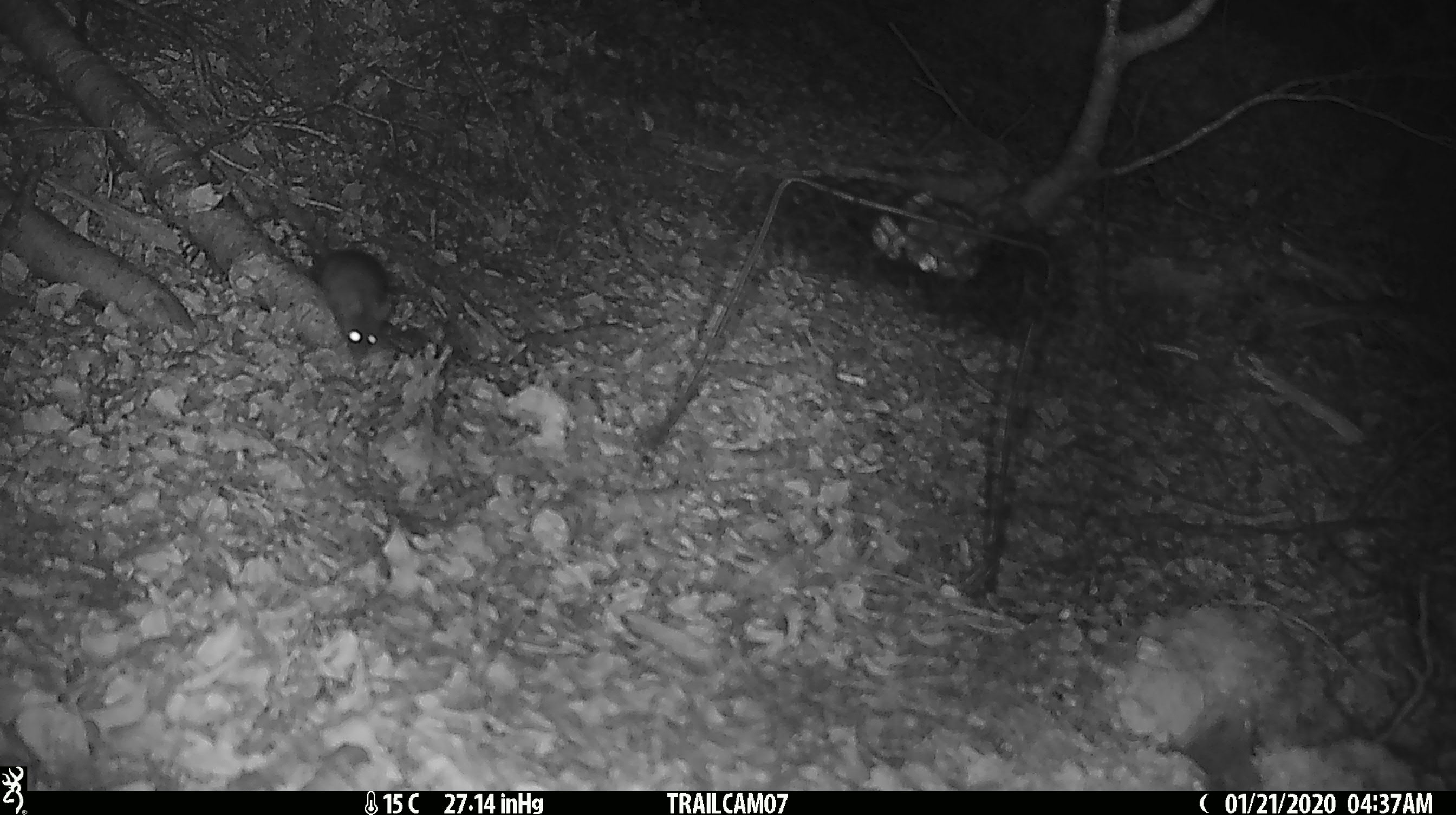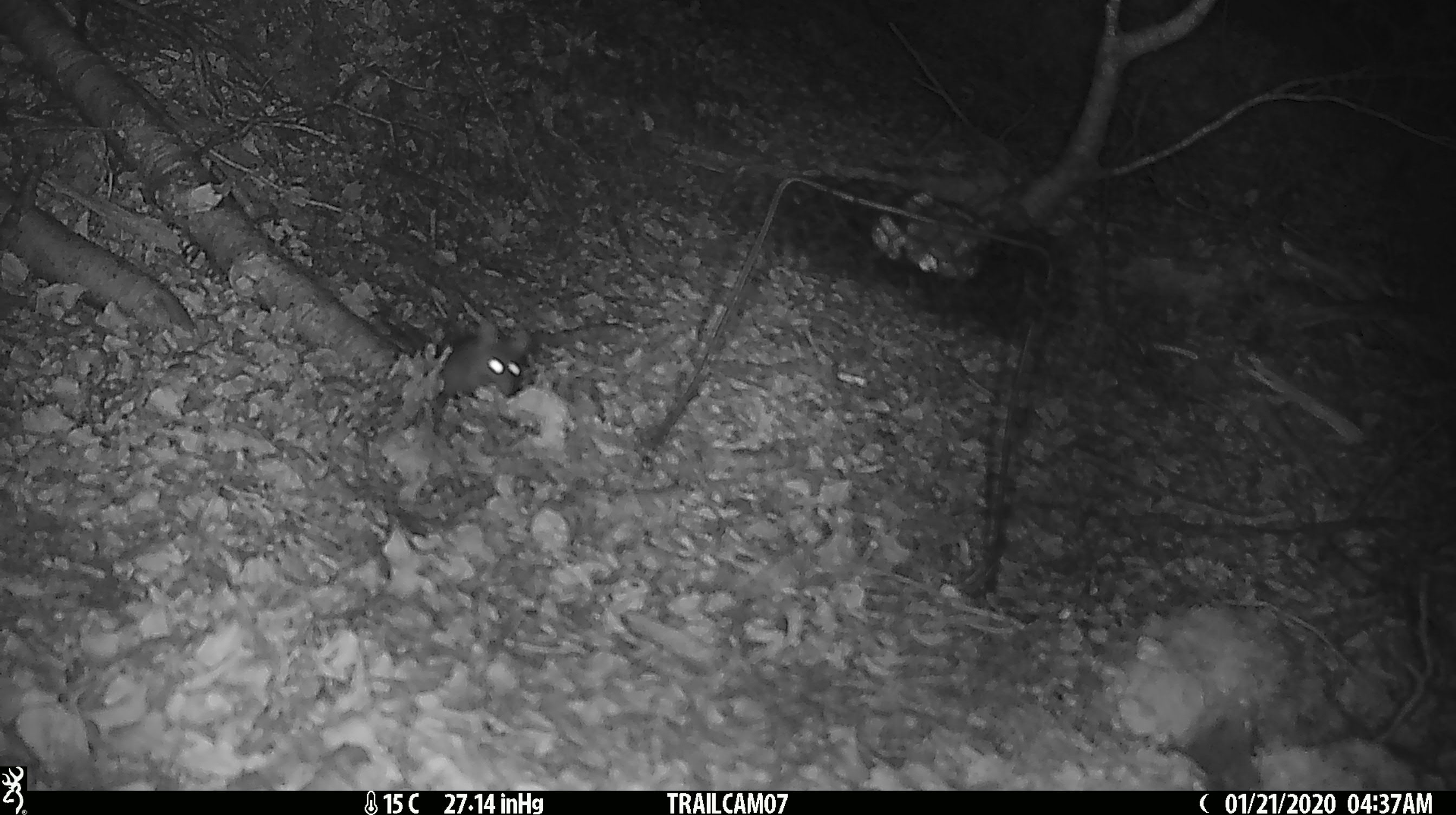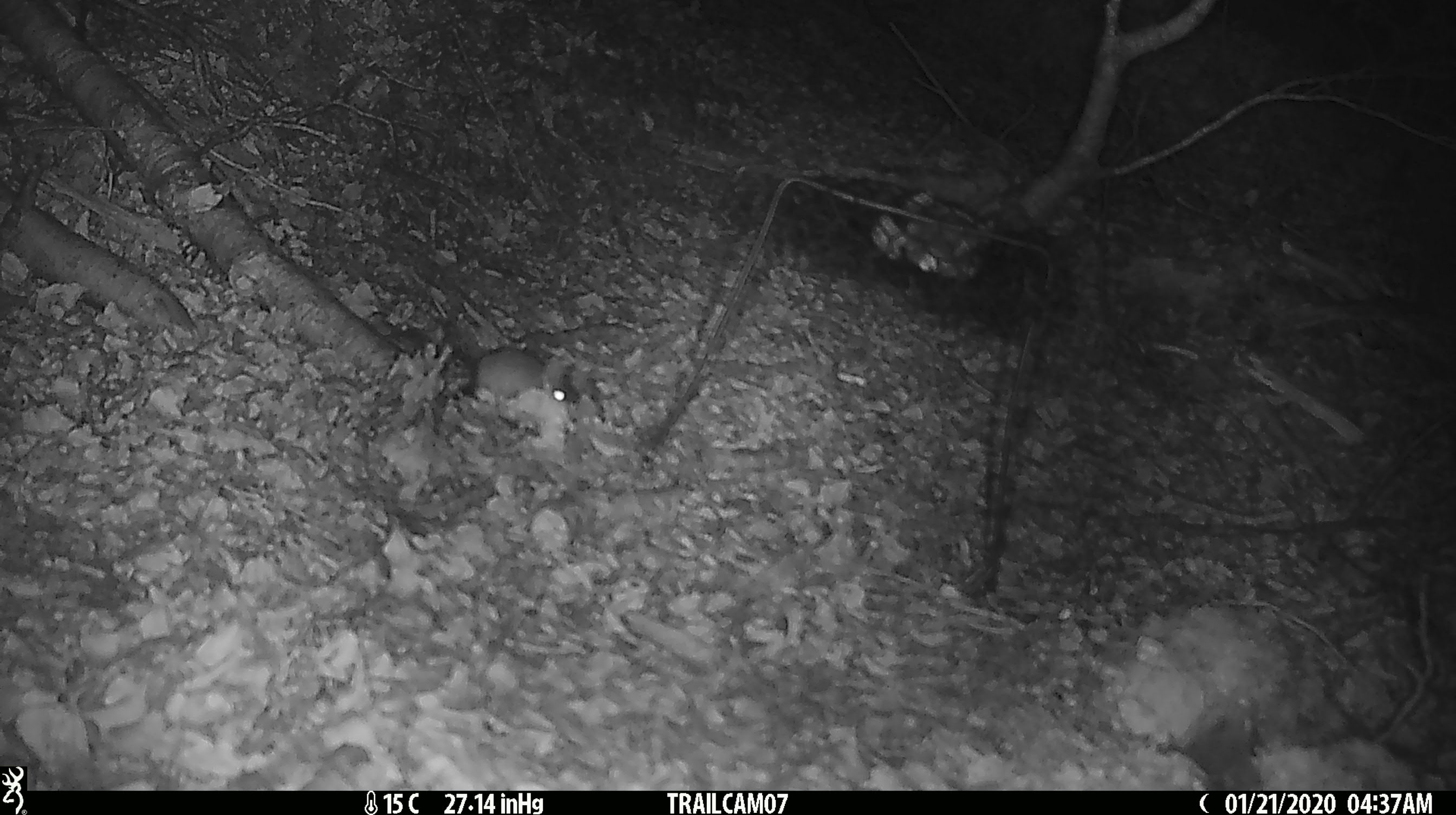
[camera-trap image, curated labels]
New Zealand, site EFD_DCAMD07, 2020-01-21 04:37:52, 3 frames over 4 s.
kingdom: Animalia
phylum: Chordata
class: Mammalia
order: Rodentia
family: Muridae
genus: Mus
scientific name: Mus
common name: mouse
Mouse (Mus).